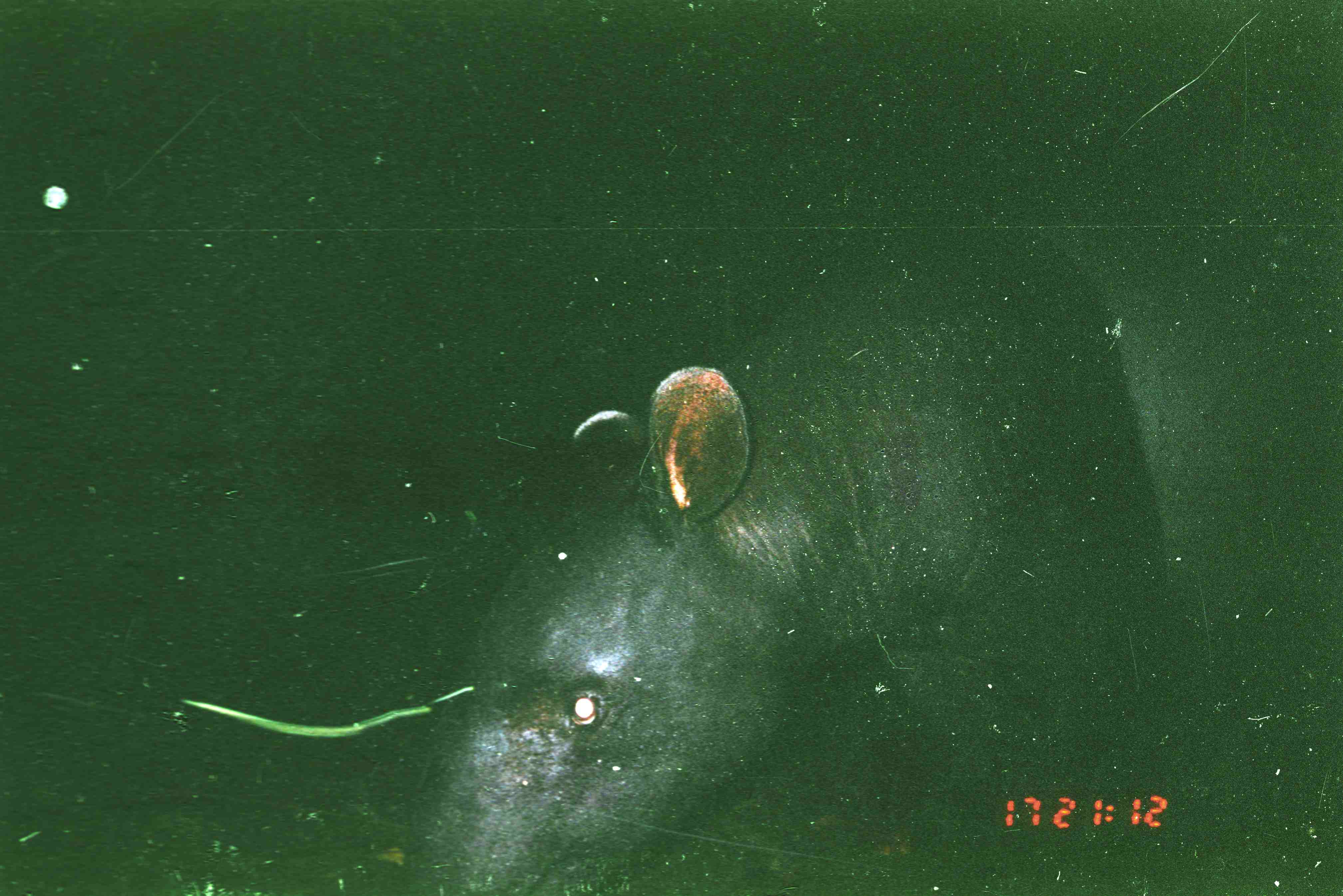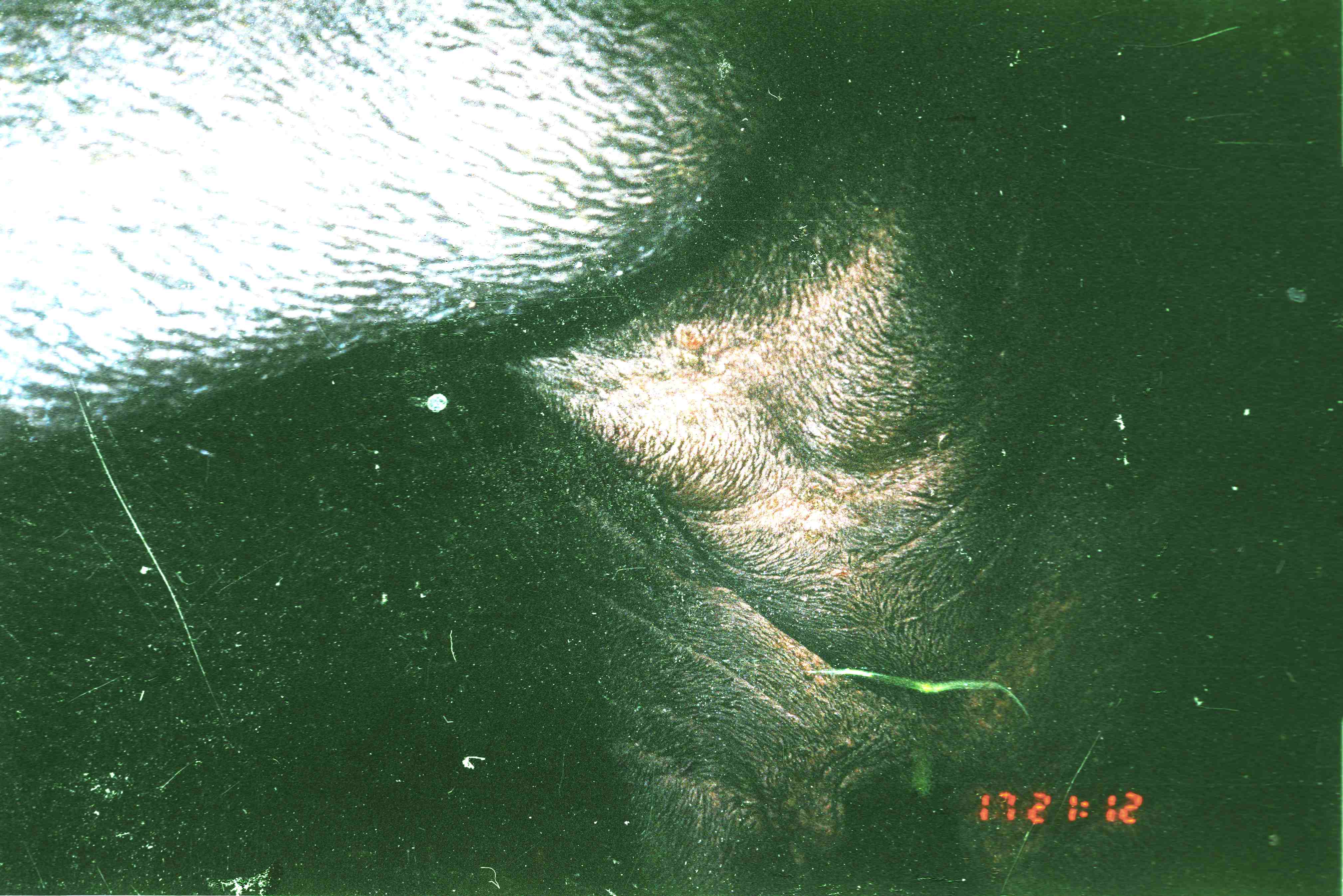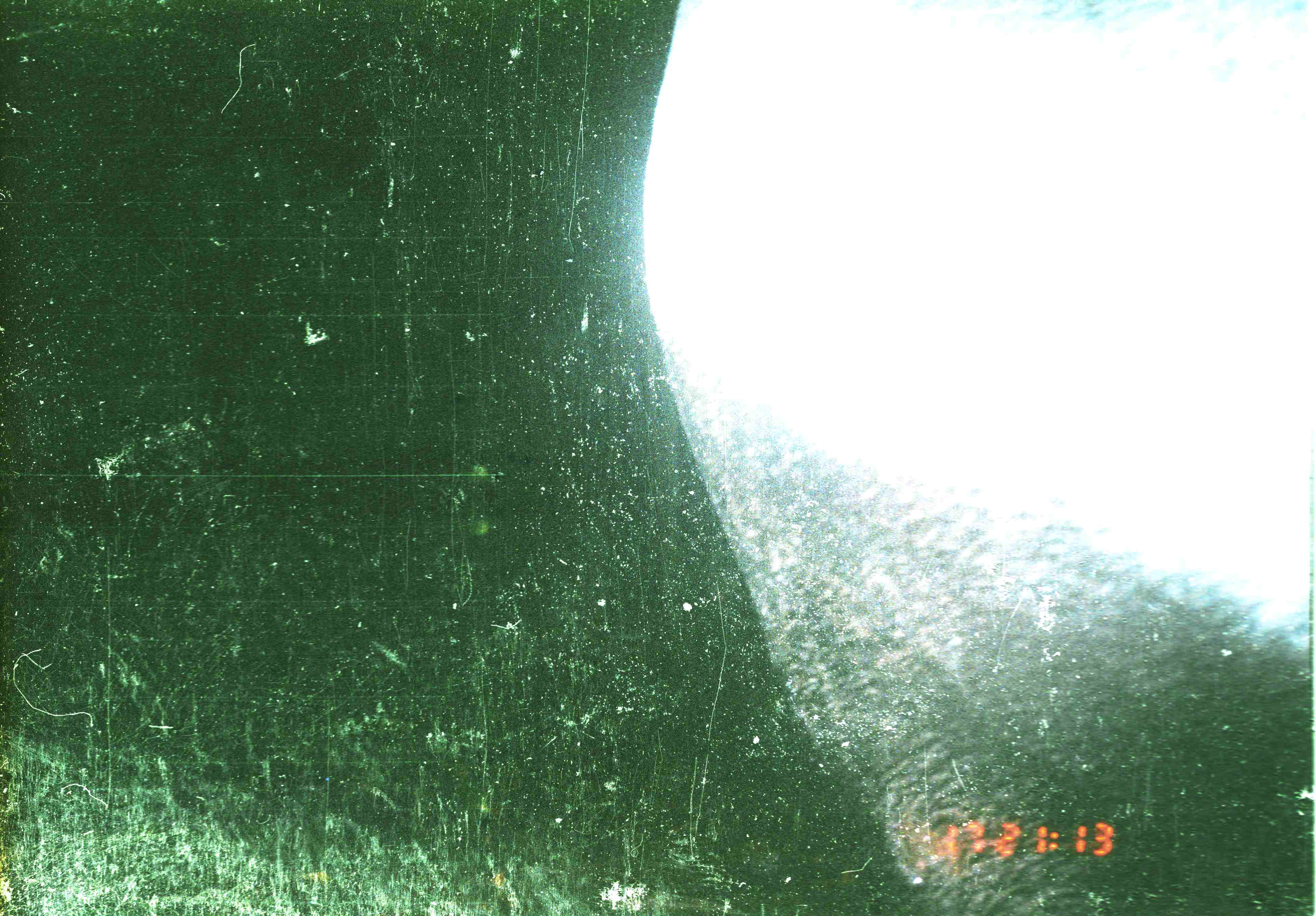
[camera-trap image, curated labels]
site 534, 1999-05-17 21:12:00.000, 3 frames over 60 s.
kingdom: Animalia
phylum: Chordata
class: Mammalia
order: Perissodactyla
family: Tapiridae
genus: Tapirus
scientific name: Tapirus indicus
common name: malayan tapir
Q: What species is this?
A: Tapirus indicus (malayan tapir).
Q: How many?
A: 1.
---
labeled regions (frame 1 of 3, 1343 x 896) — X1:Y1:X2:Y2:
tapirus indicus: 388:137:1343:895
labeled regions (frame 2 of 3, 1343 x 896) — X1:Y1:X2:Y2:
tapirus indicus: 0:0:1343:895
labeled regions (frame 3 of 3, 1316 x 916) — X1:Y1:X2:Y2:
tapirus indicus: 631:0:1316:916